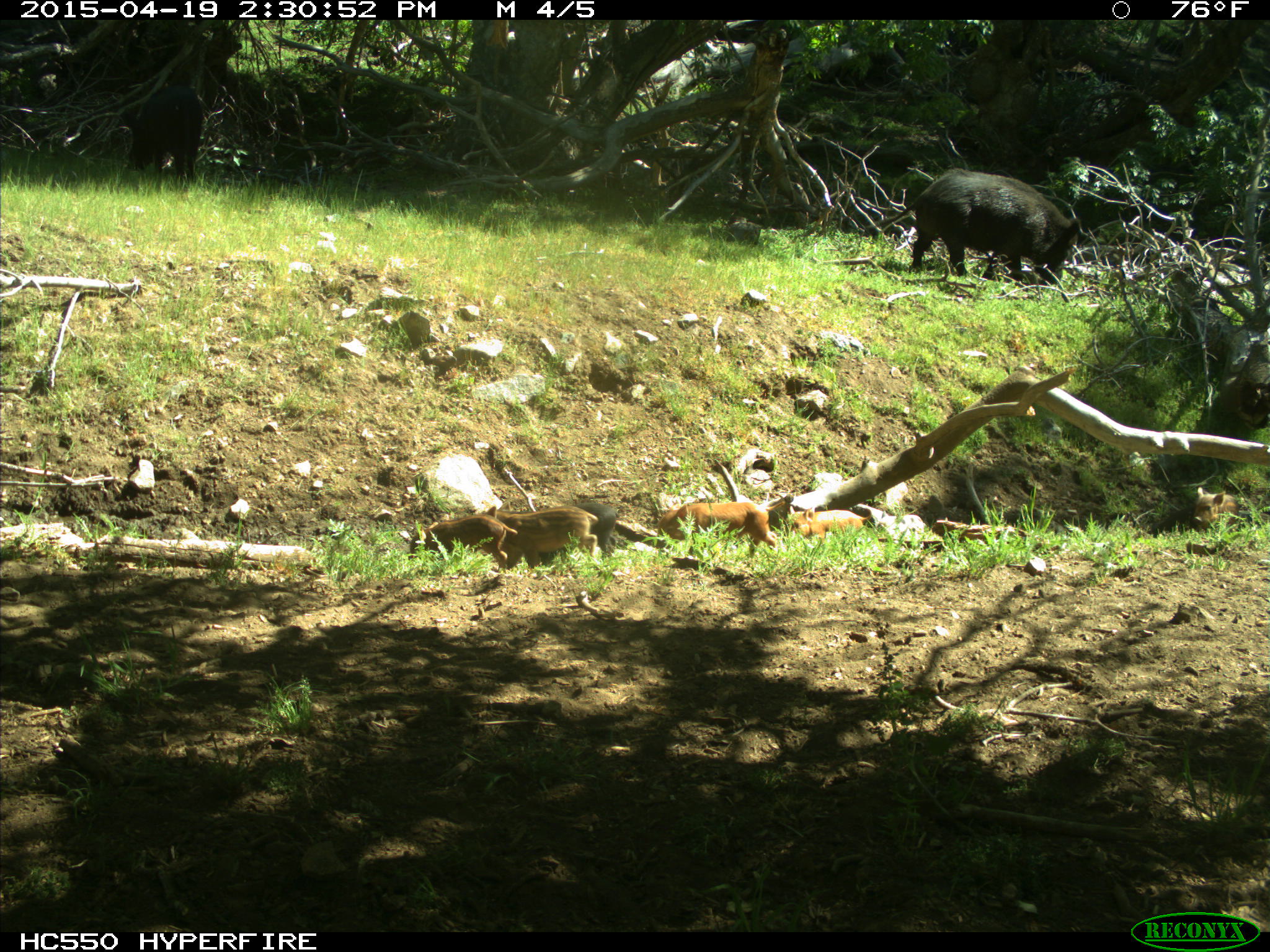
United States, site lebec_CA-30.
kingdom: Animalia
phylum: Chordata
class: Mammalia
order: Artiodactyla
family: Suidae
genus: Sus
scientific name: Sus scrofa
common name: wild boar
Sus scrofa (wild boar).